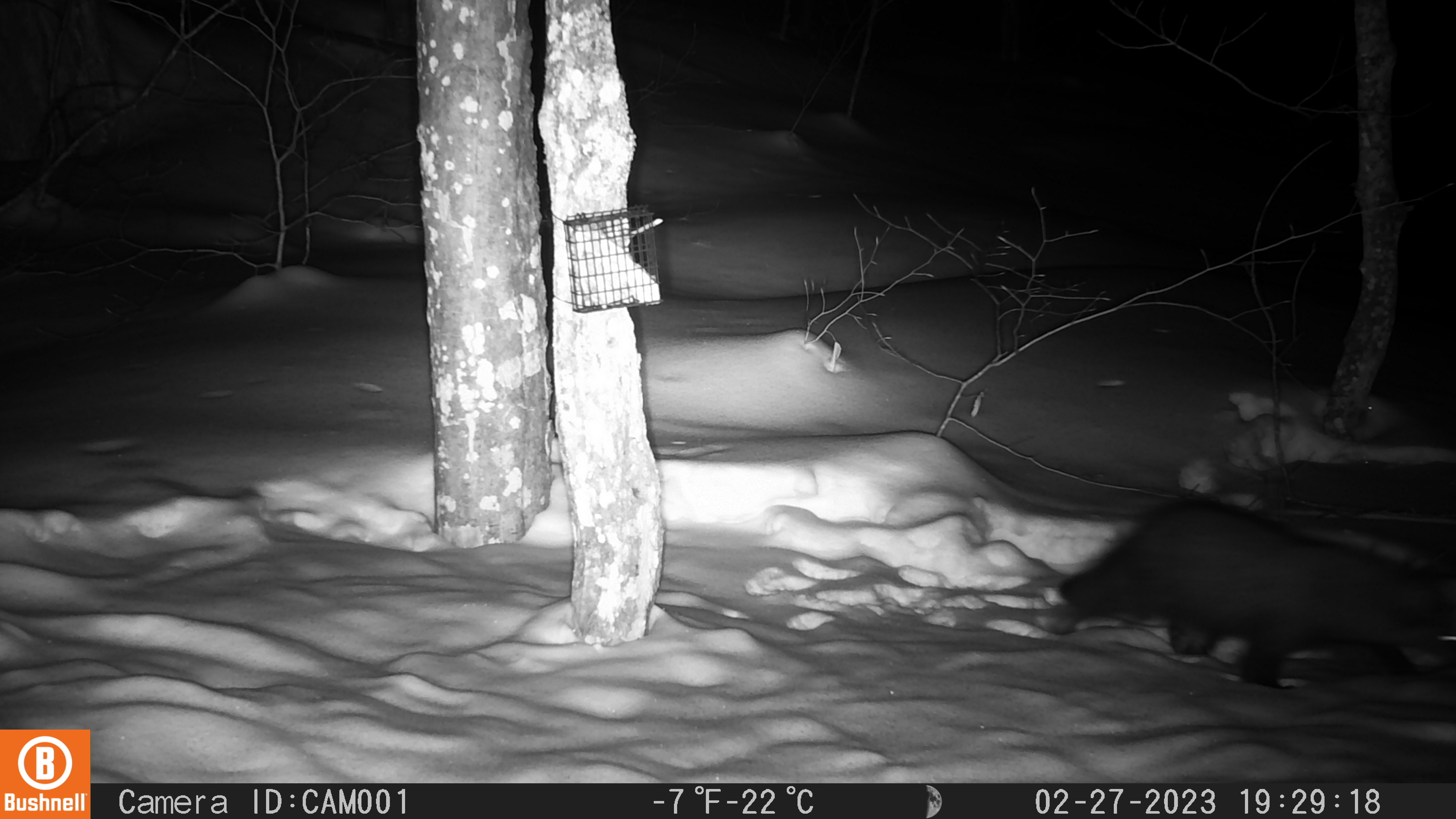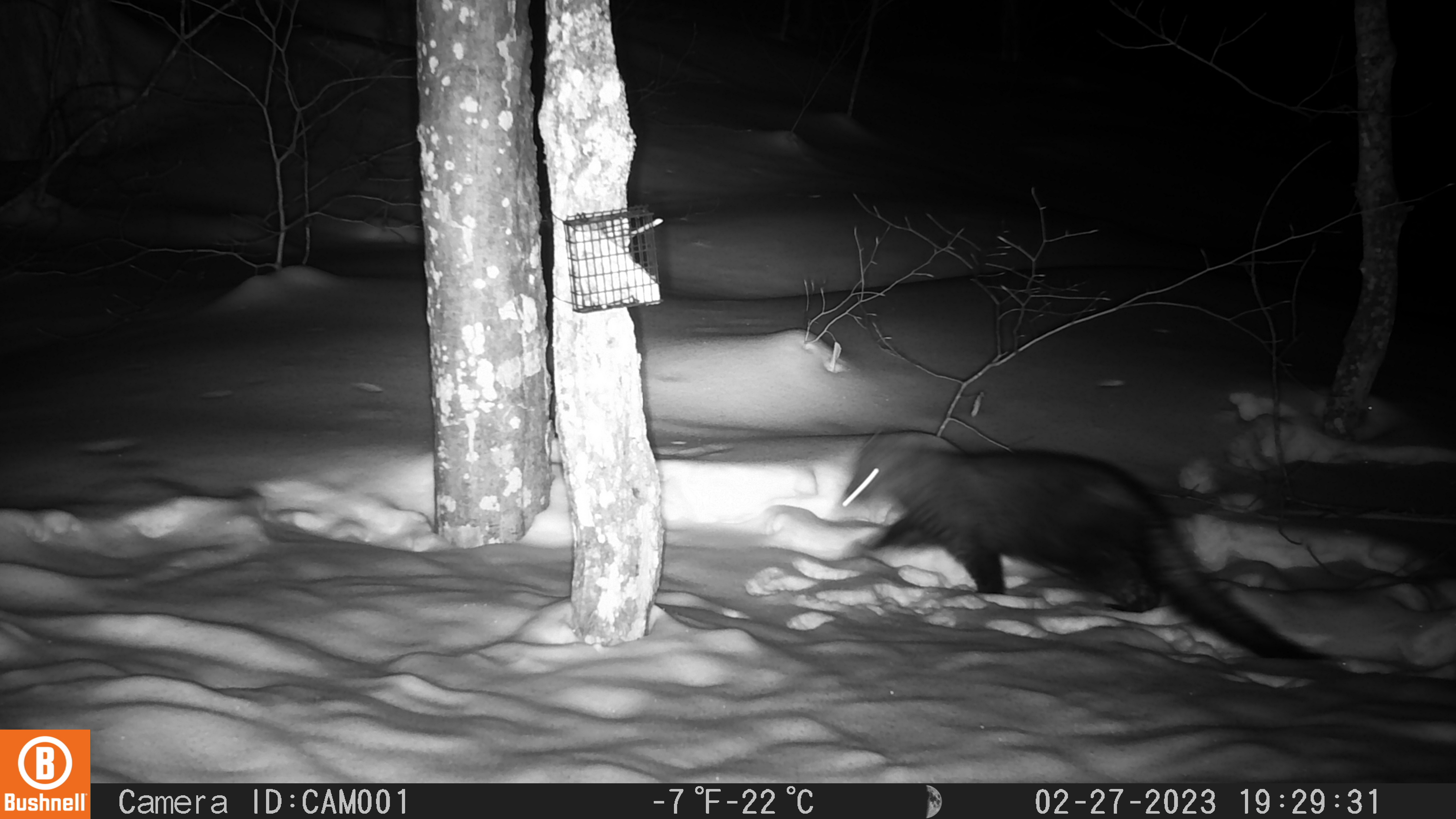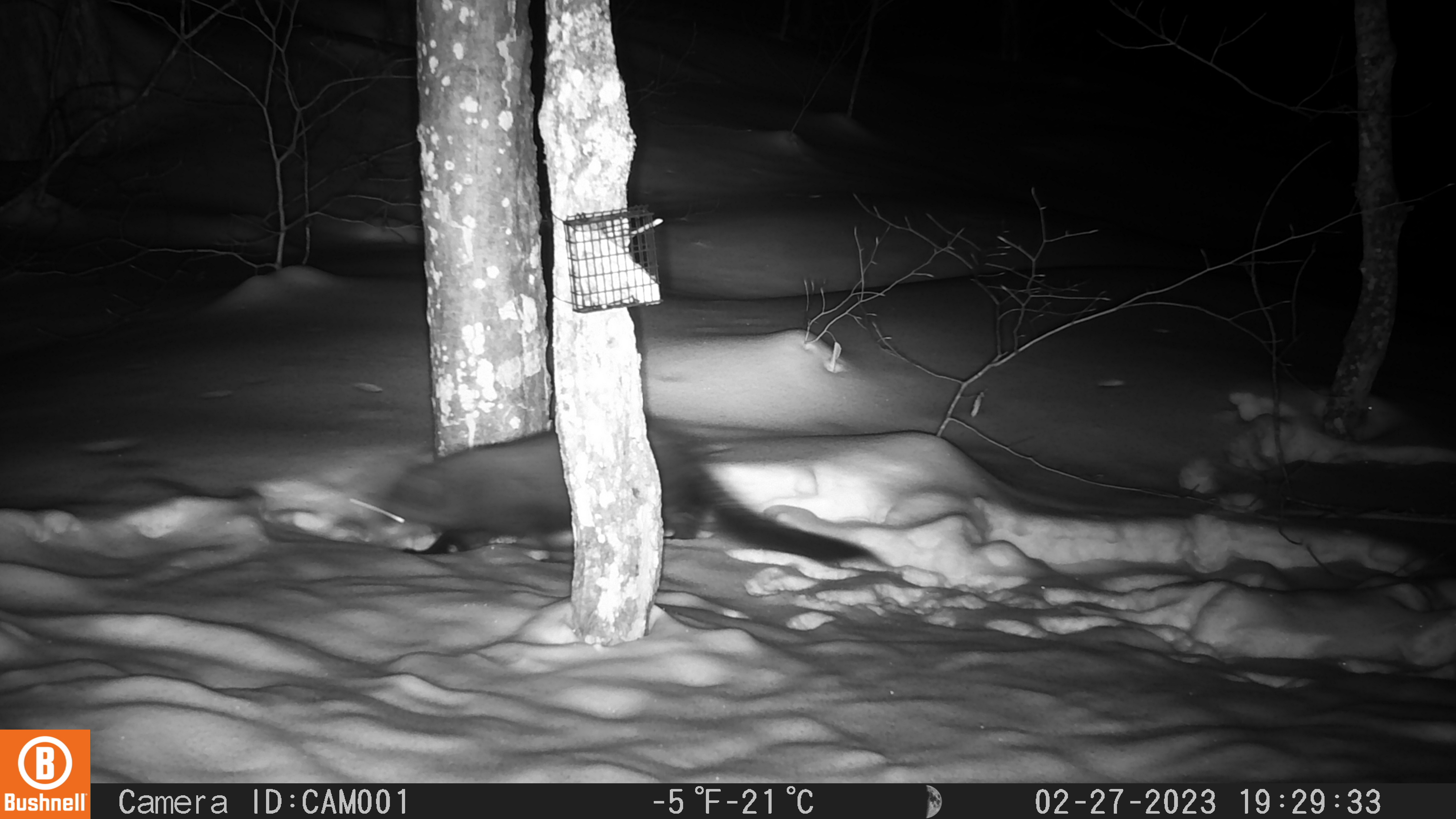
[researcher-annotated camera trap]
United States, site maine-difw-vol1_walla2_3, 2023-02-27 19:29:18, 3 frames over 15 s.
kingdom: Animalia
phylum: Chordata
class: Mammalia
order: Carnivora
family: Mustelidae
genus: Pekania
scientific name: Pekania pennanti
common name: fisher